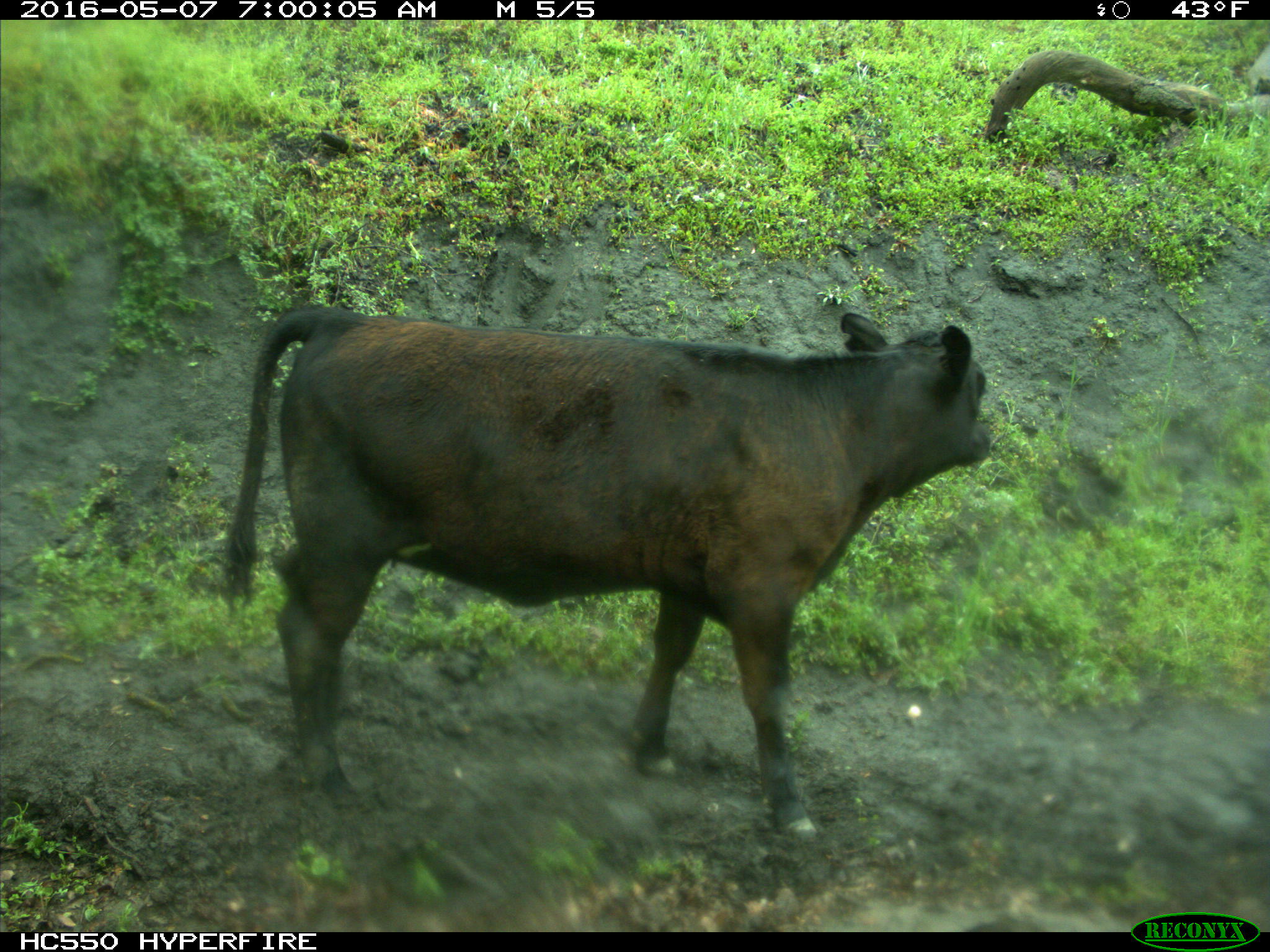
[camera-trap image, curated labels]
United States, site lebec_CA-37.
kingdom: Animalia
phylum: Chordata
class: Mammalia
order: Artiodactyla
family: Bovidae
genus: Bos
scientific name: Bos taurus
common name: domestic cow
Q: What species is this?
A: Bos taurus (domestic cow).